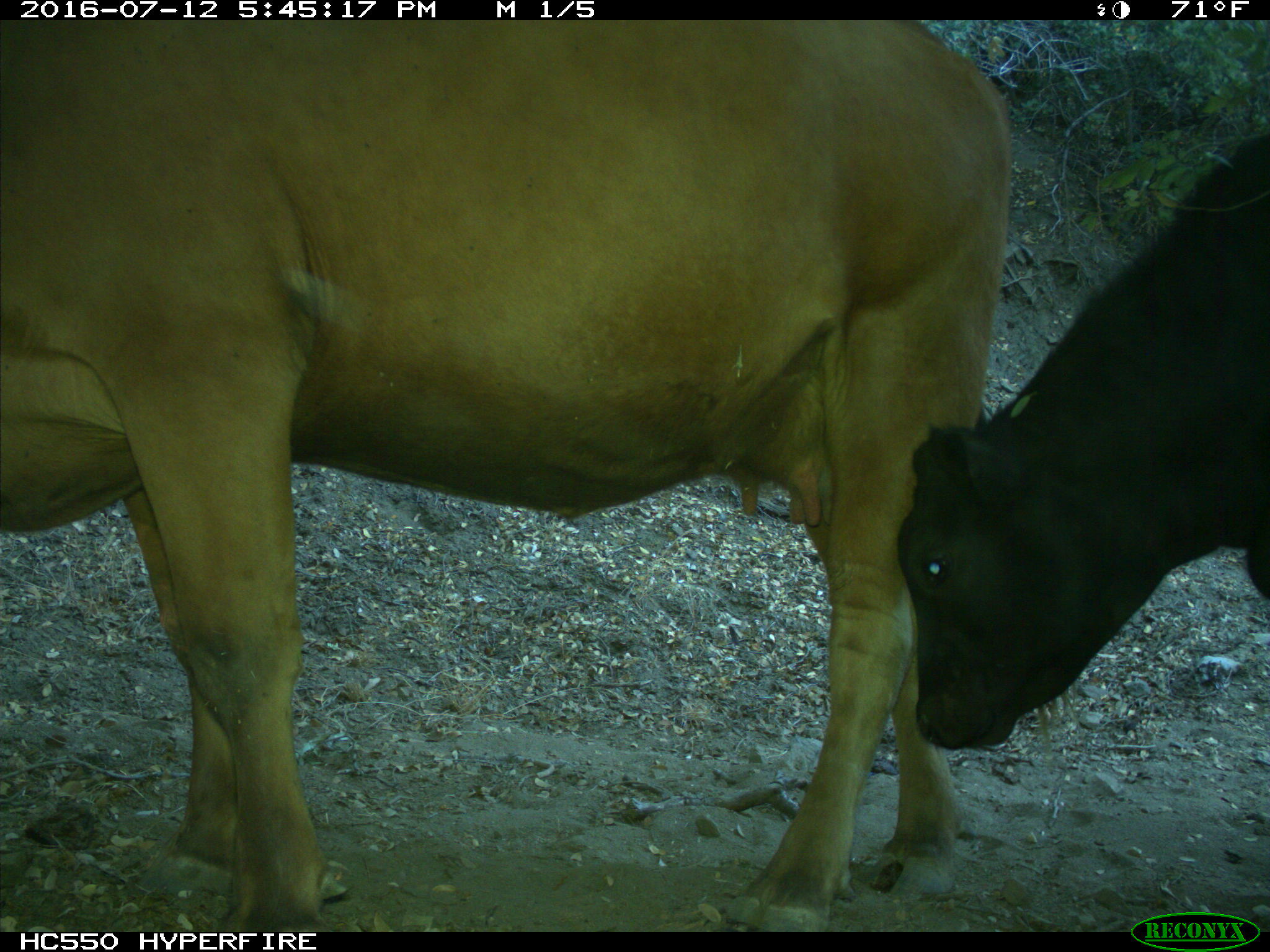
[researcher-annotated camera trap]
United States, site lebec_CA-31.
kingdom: Animalia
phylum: Chordata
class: Mammalia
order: Artiodactyla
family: Bovidae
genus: Bos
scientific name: Bos taurus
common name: domestic cow